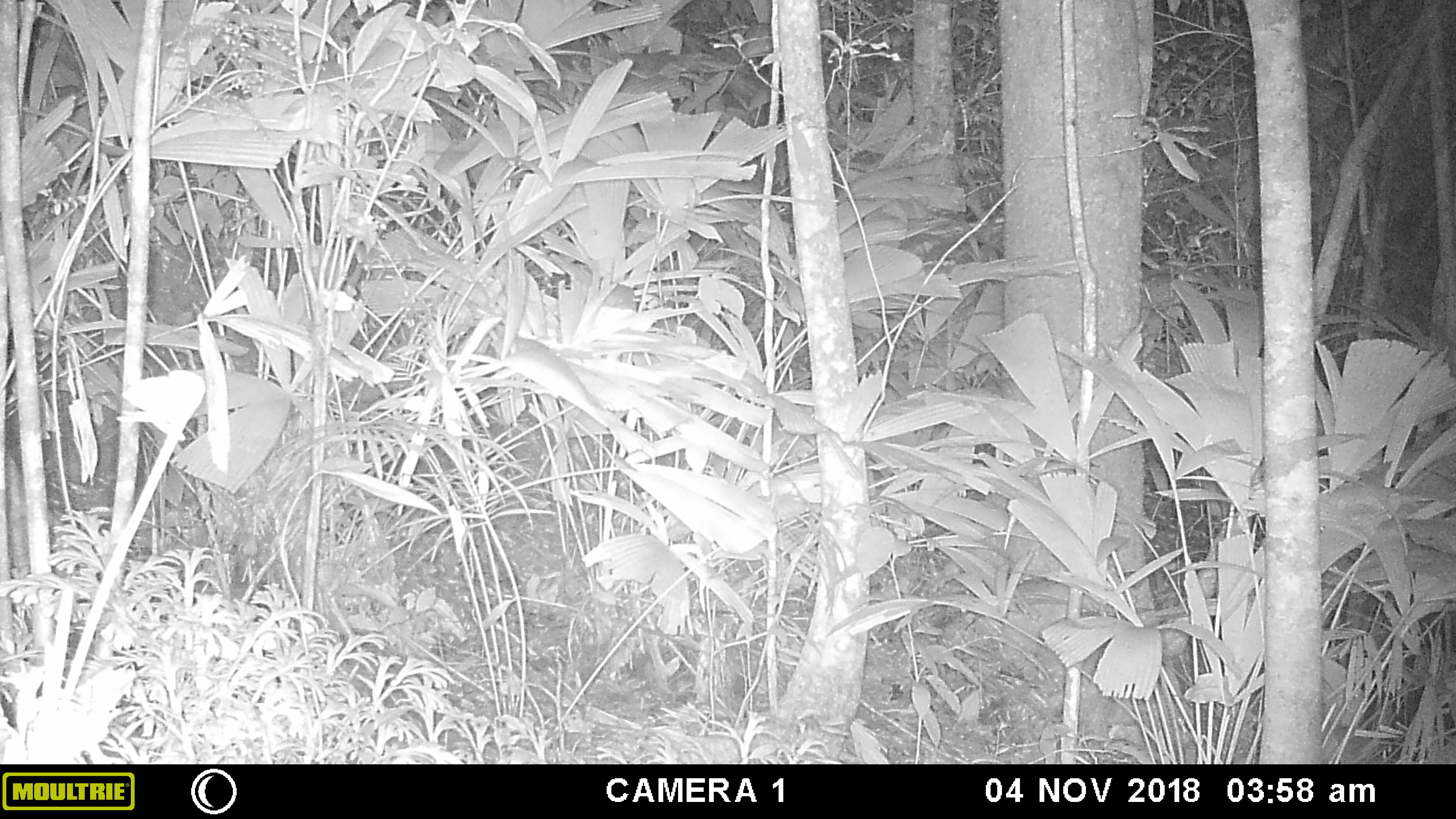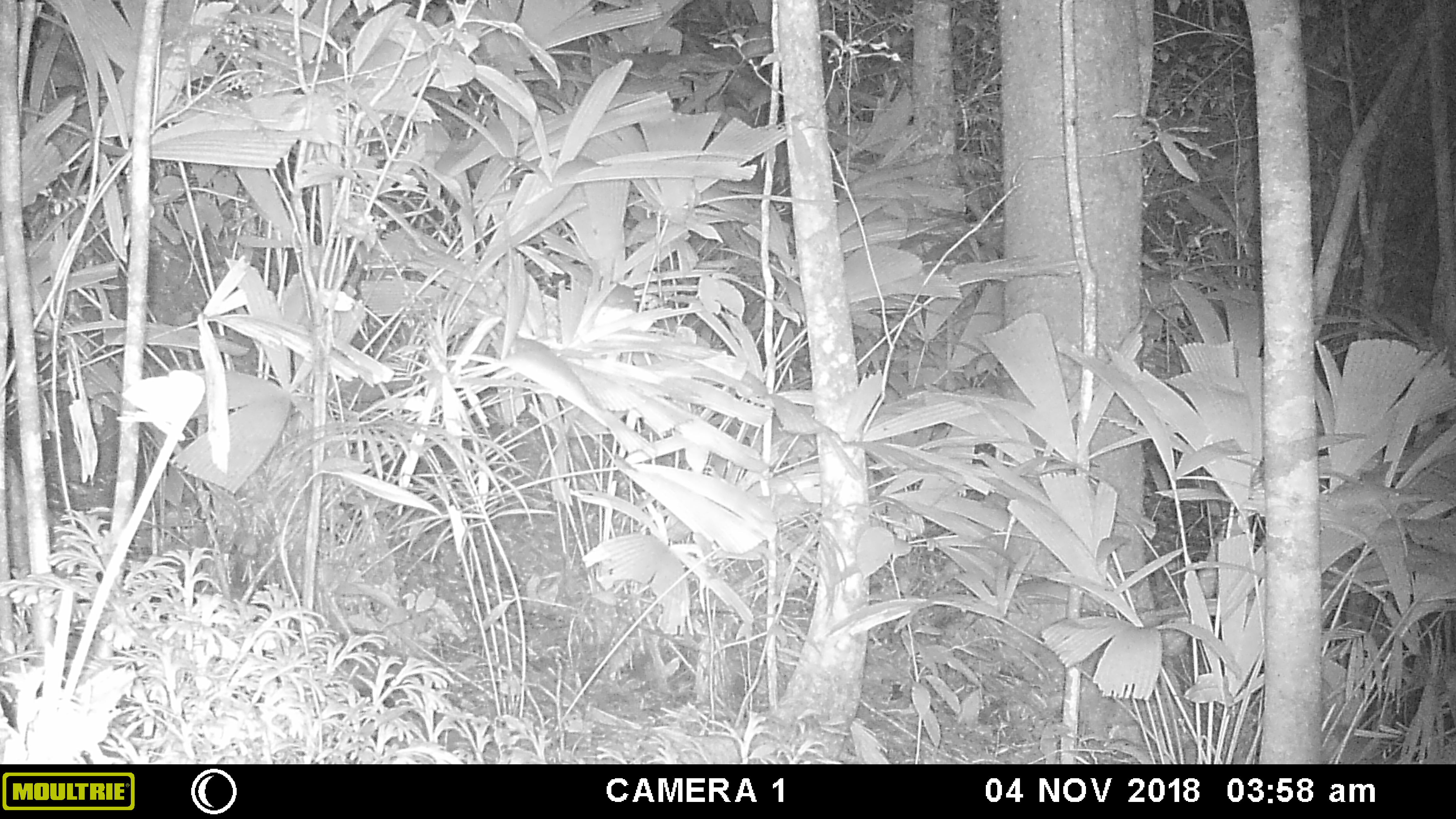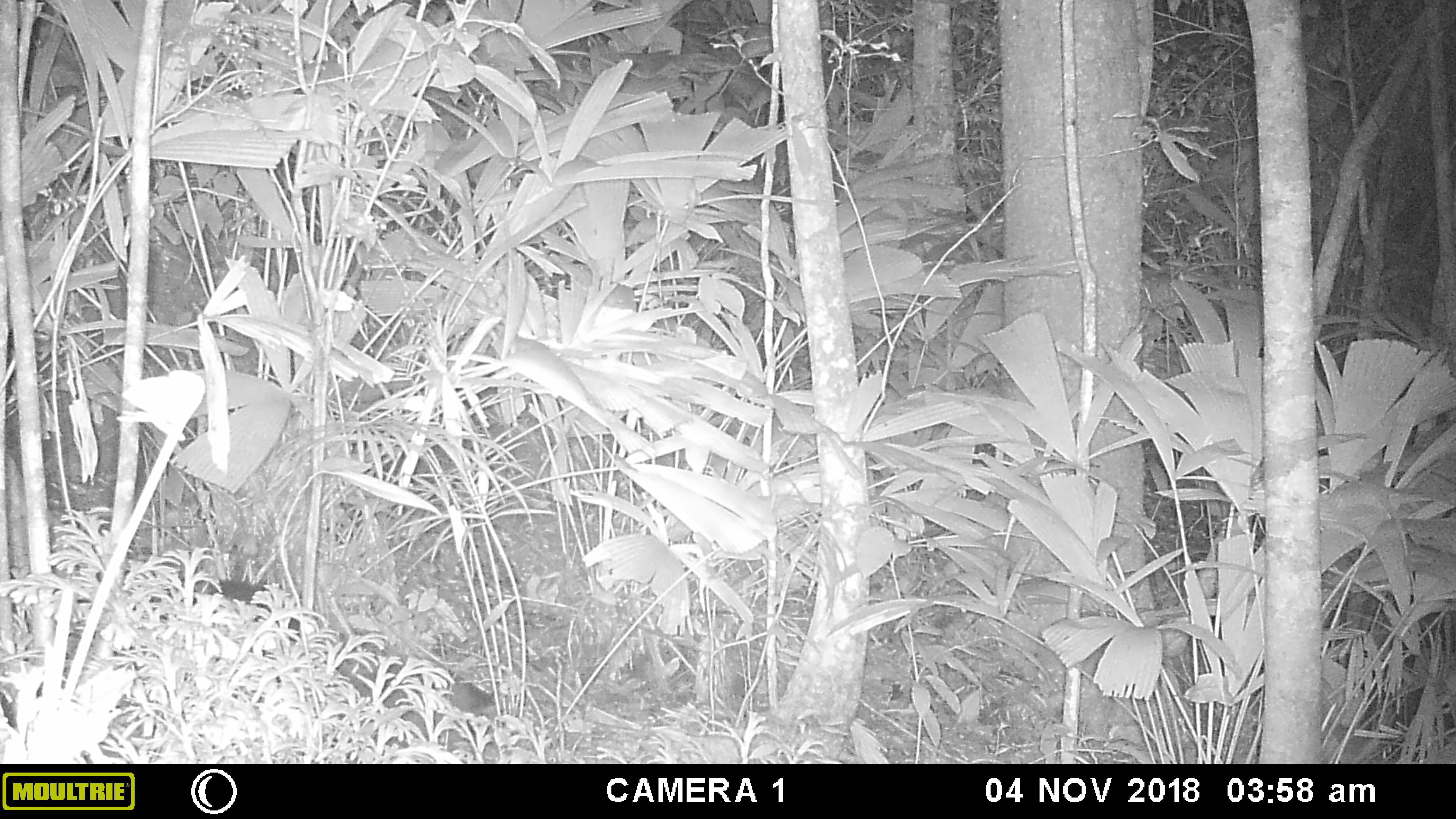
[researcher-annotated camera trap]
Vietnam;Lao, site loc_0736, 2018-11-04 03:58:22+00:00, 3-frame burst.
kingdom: Animalia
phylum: Chordata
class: Mammalia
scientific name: Mammalia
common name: mammal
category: unidentified small mammal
Unidentified small mammal (mammal) (Mammalia). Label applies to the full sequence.